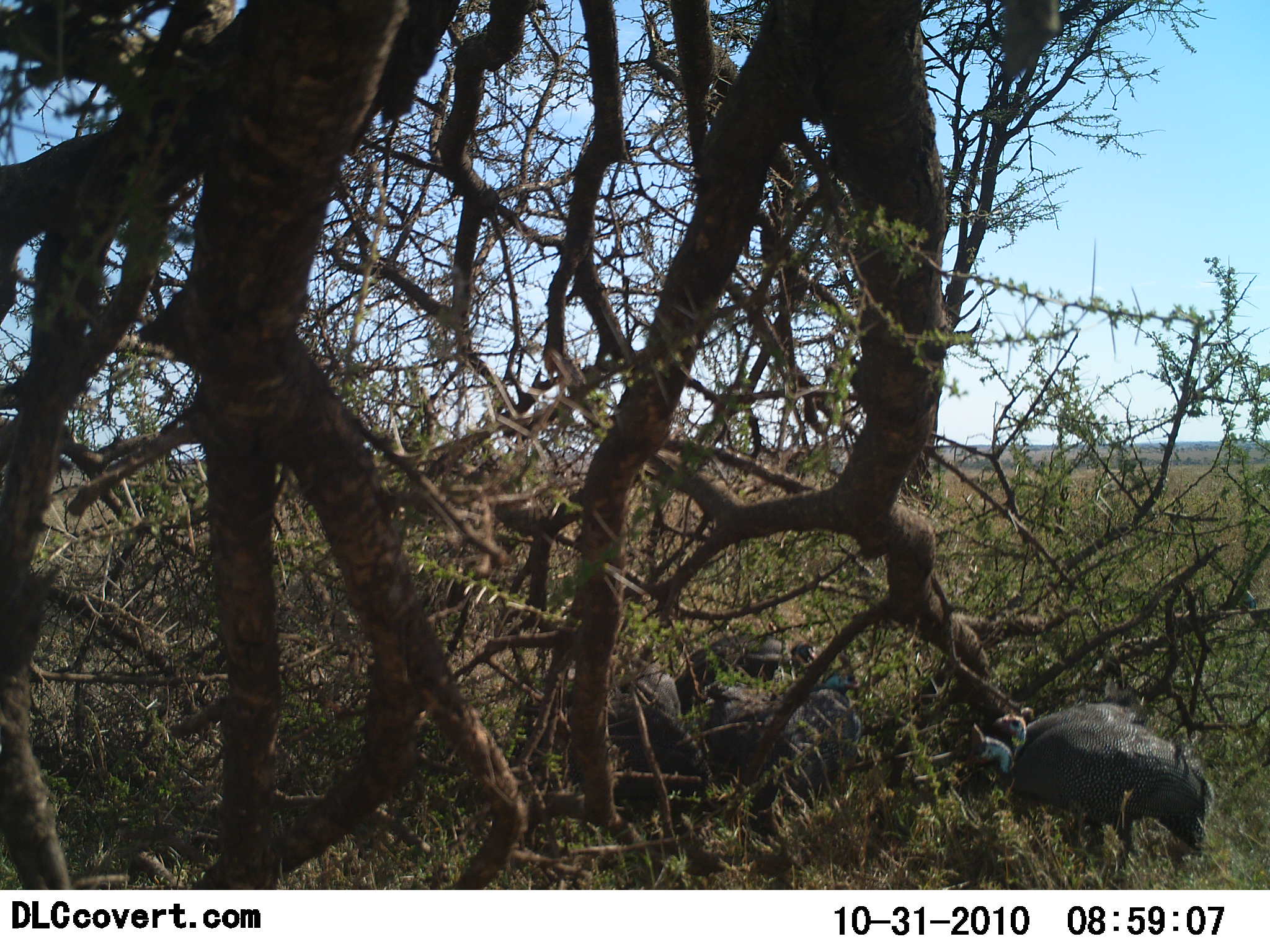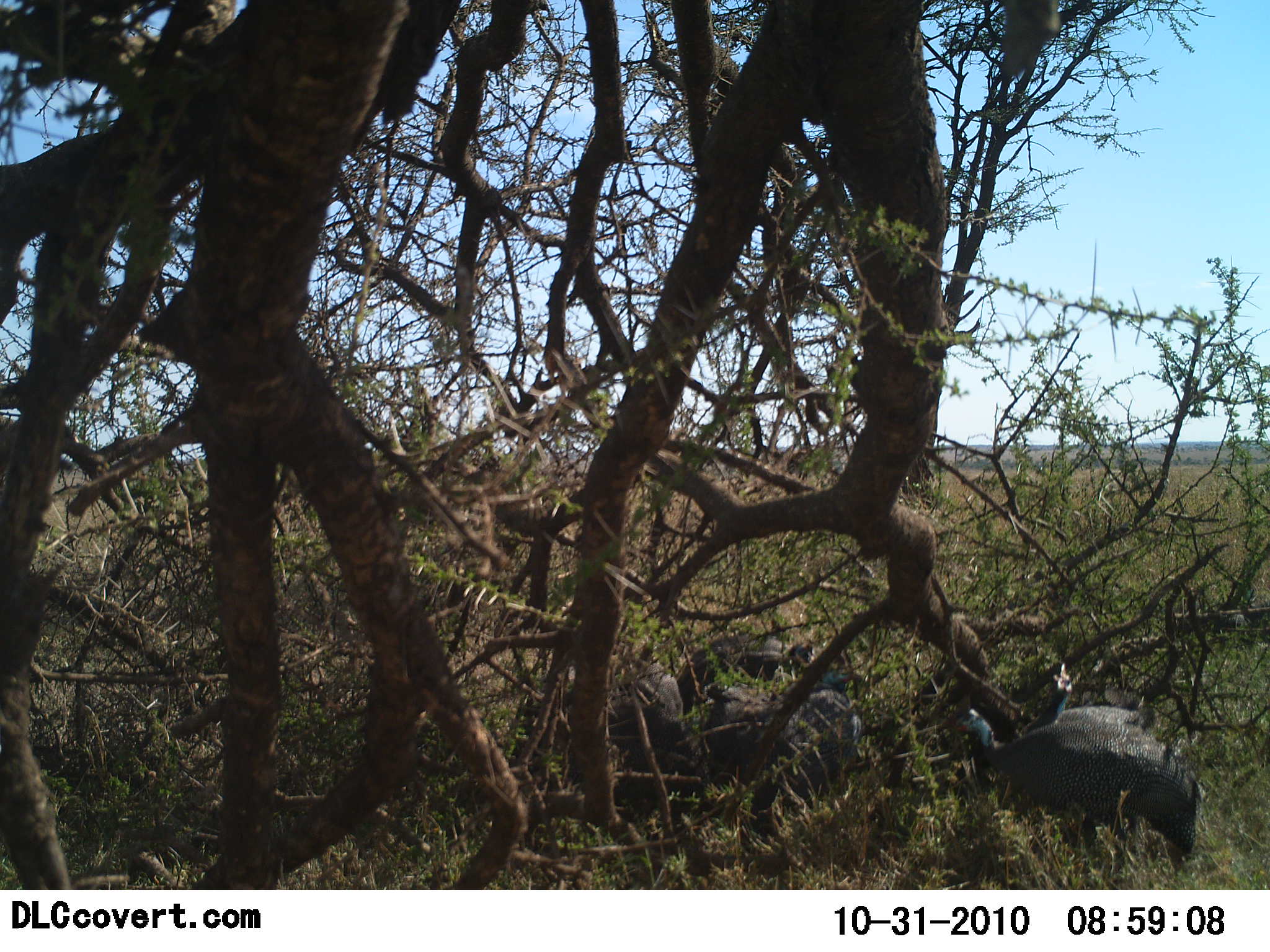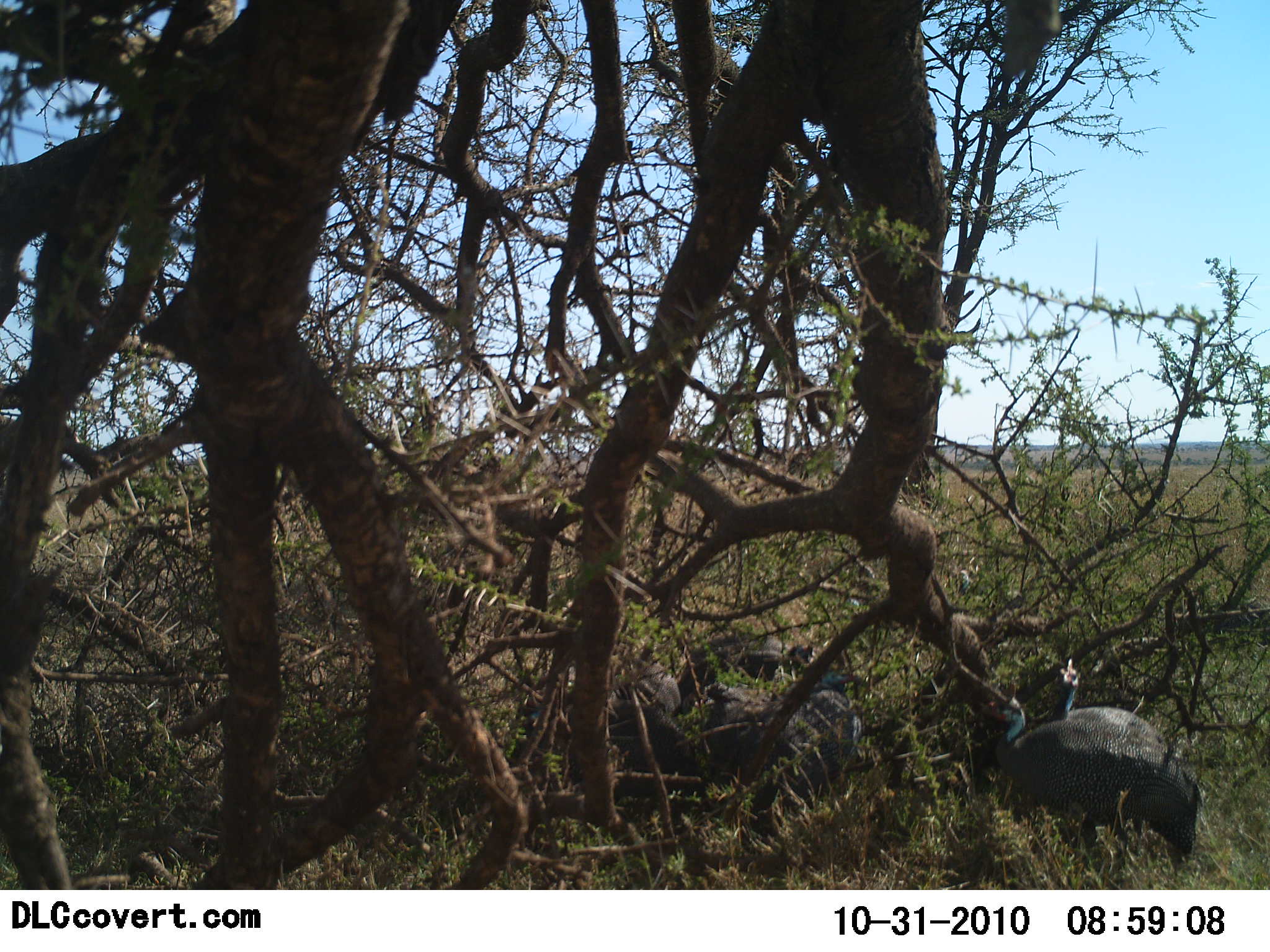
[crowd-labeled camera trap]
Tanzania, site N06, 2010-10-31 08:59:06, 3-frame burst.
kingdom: Animalia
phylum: Chordata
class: Aves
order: Galliformes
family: Numididae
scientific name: Numididae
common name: guinea fowl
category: guineafowl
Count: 6.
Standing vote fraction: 75%.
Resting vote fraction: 25%.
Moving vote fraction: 17%.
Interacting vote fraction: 0%.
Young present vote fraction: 0%.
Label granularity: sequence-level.